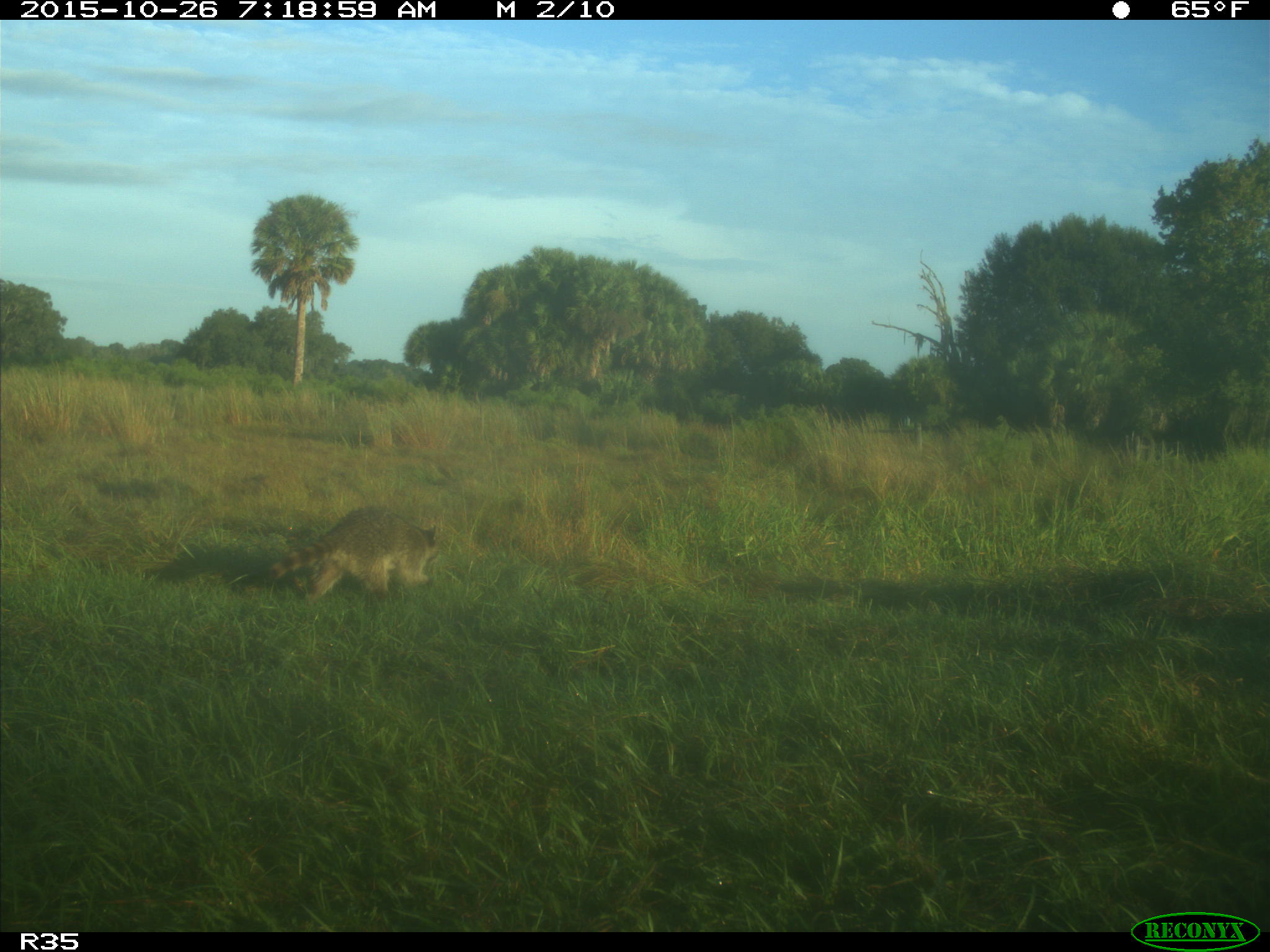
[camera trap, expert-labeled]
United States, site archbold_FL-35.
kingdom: Animalia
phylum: Chordata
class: Mammalia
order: Carnivora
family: Procyonidae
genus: Procyon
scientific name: Procyon lotor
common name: common raccoon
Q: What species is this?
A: Procyon lotor (common raccoon).